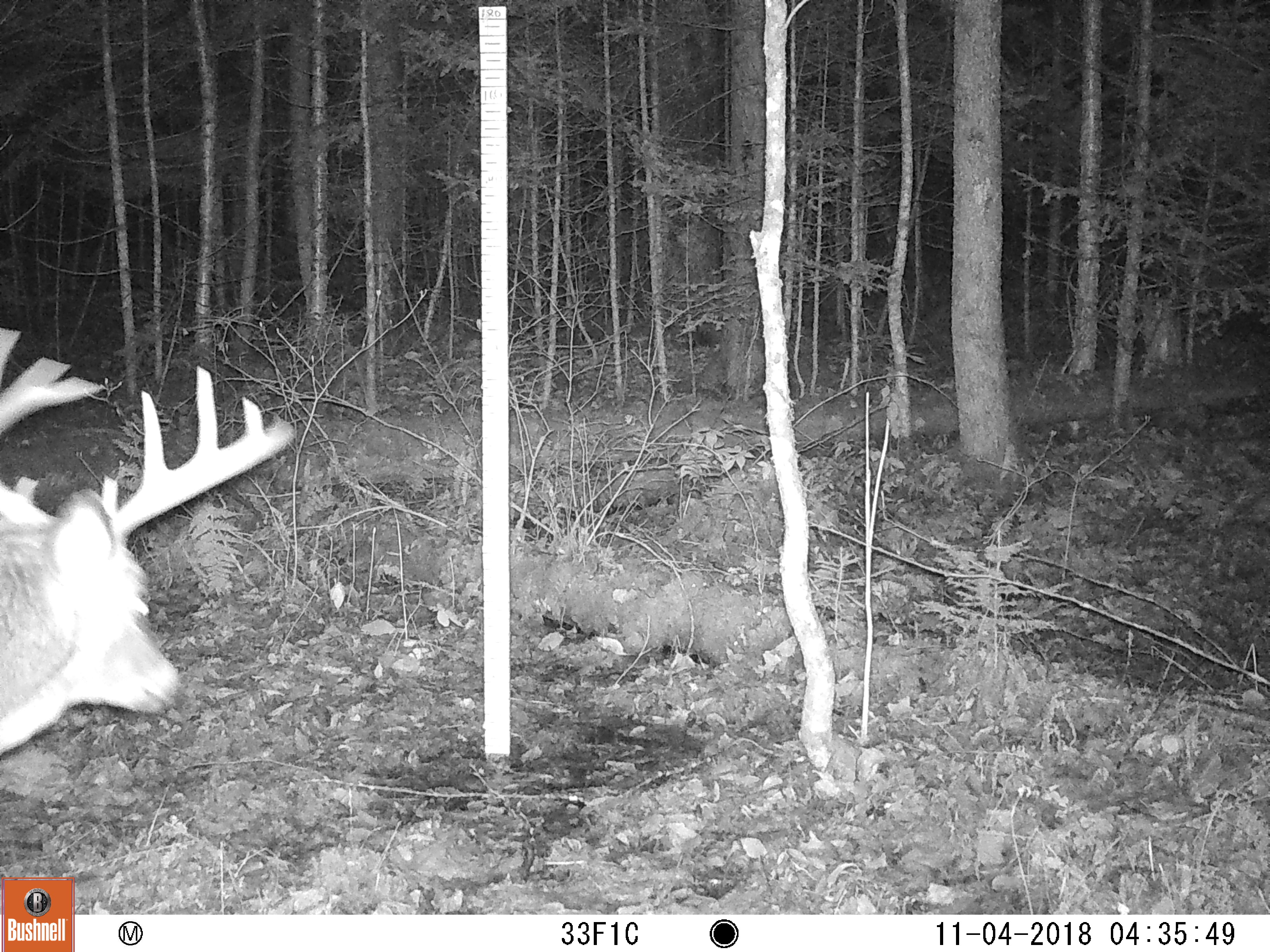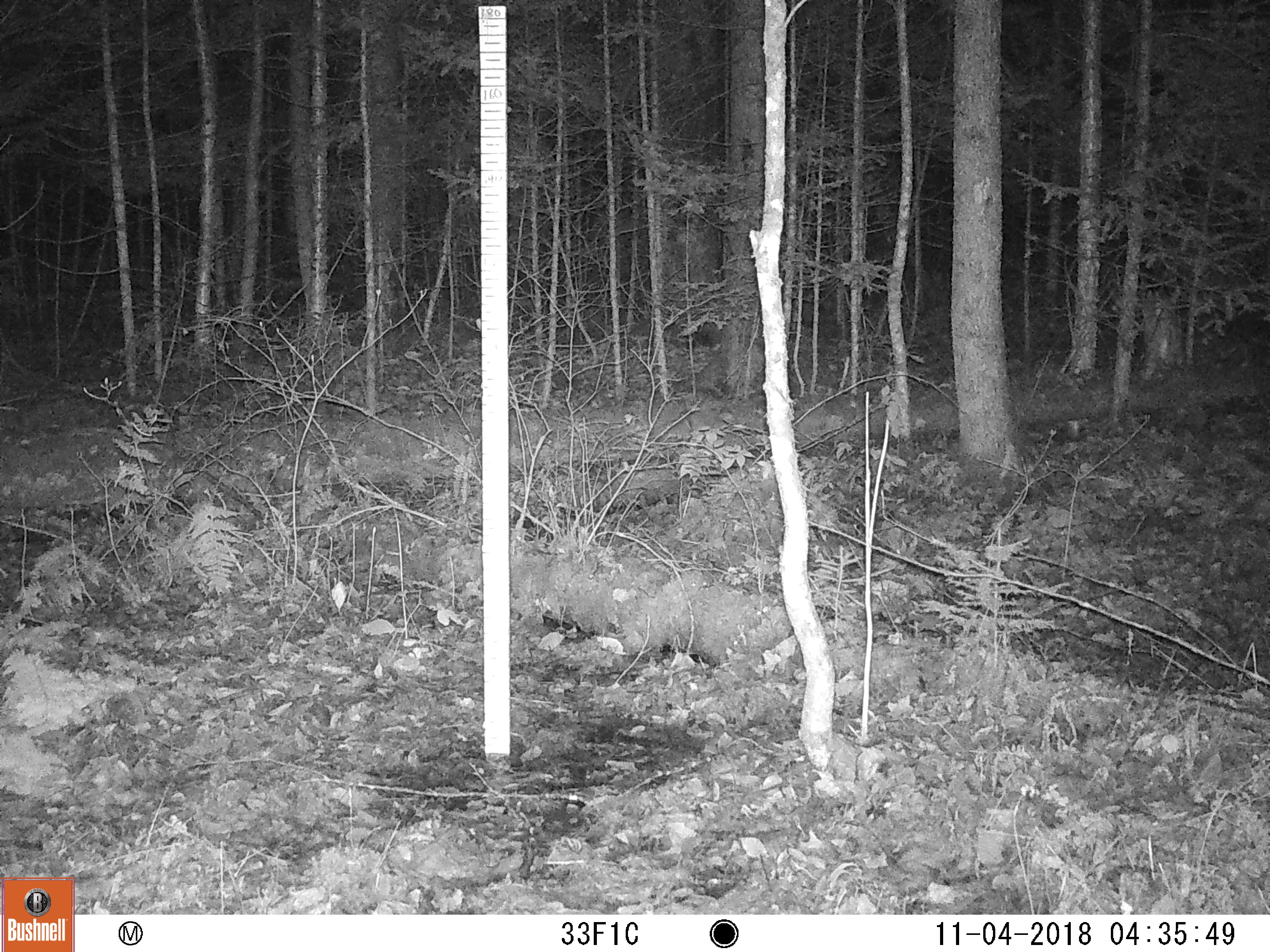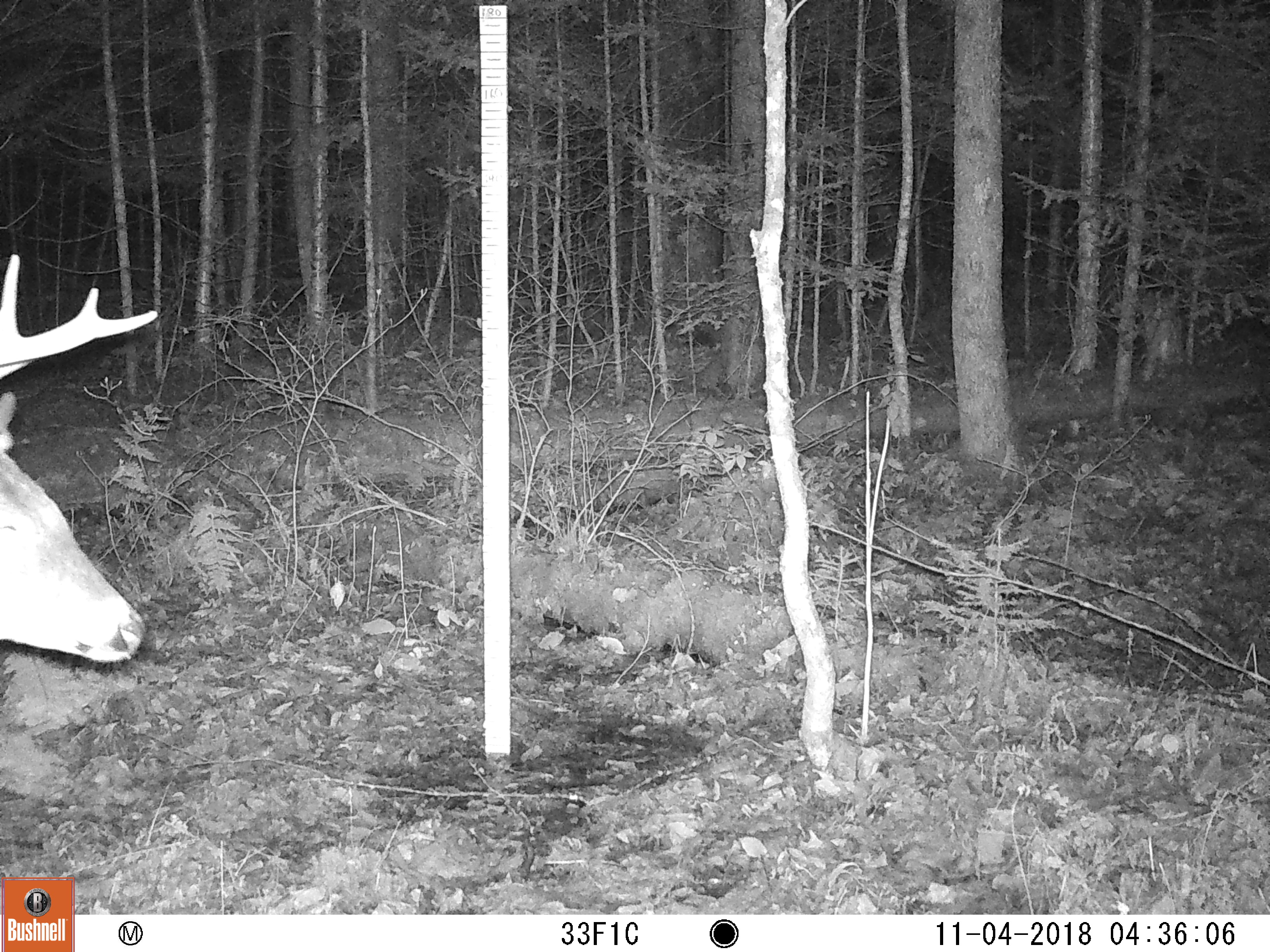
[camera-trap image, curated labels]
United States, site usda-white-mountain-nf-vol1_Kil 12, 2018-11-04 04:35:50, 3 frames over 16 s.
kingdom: Animalia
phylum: Chordata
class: Mammalia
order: Artiodactyla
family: Cervidae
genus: Odocoileus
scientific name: Odocoileus virginianus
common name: white-tailed deer